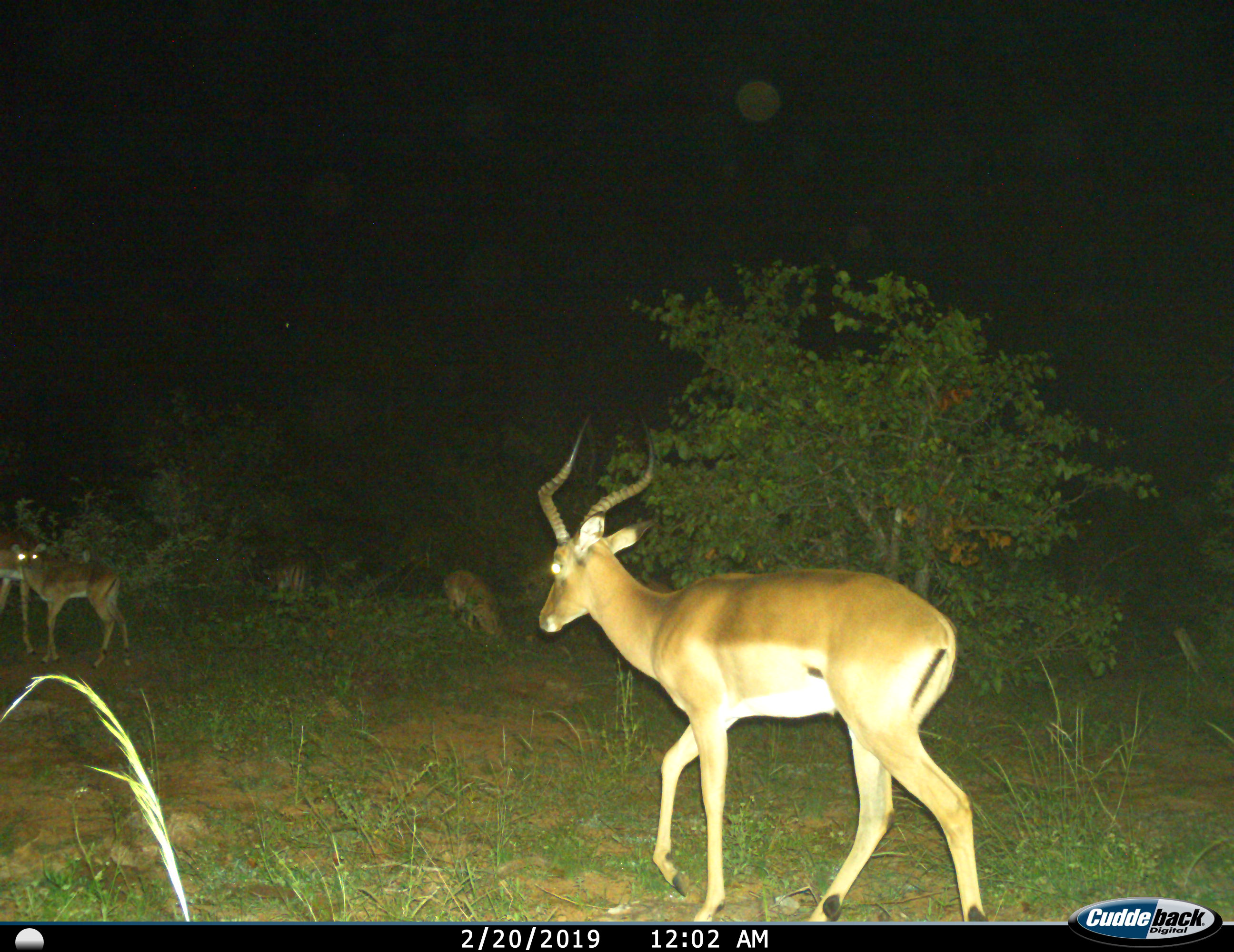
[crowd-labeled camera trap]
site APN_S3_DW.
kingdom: Animalia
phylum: Chordata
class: Mammalia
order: Artiodactyla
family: Bovidae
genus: Aepyceros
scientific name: Aepyceros melampus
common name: impala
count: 6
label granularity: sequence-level